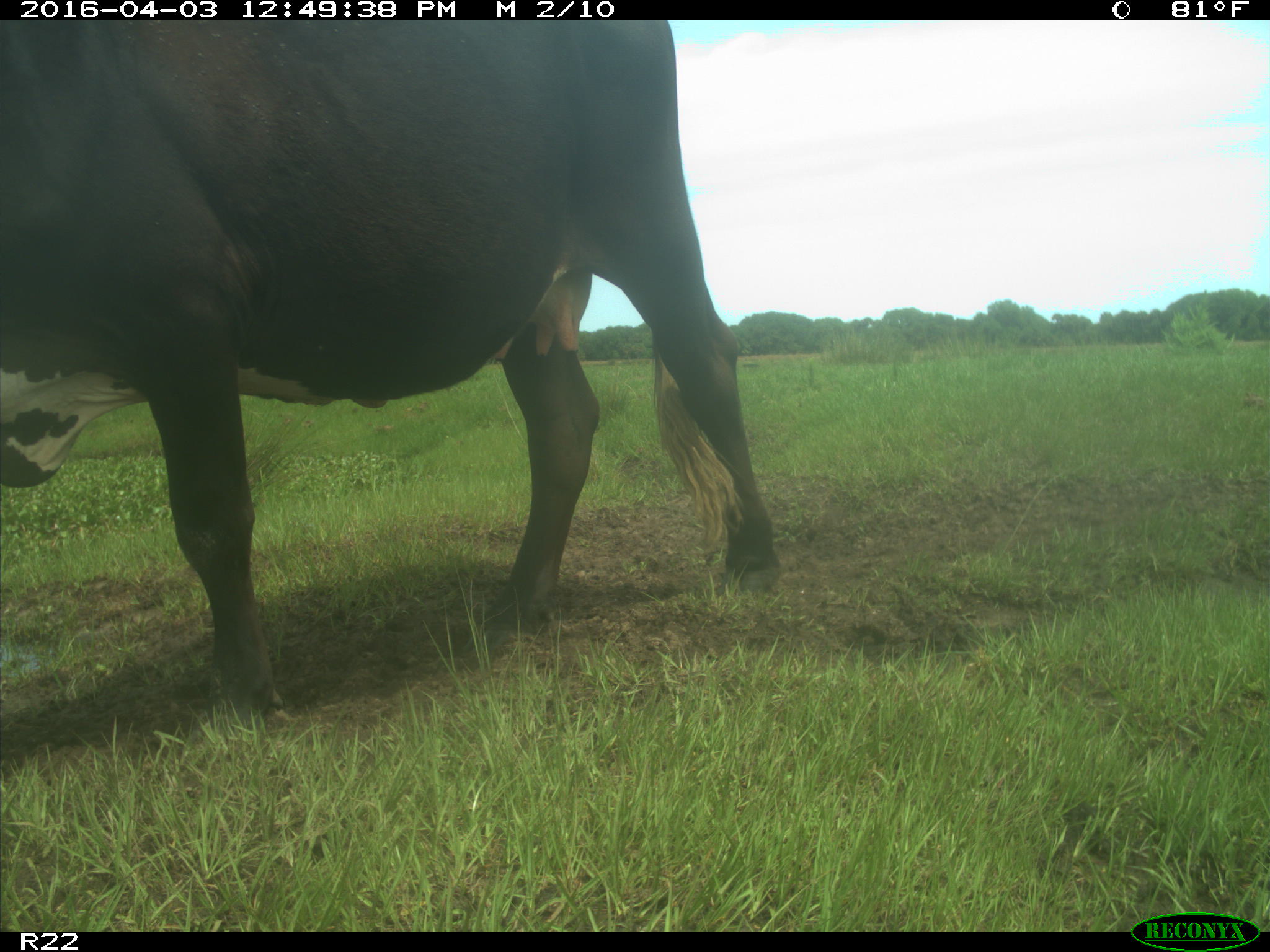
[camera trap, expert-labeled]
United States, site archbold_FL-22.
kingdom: Animalia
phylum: Chordata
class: Mammalia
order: Artiodactyla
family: Bovidae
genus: Bos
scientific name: Bos taurus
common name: domestic cow